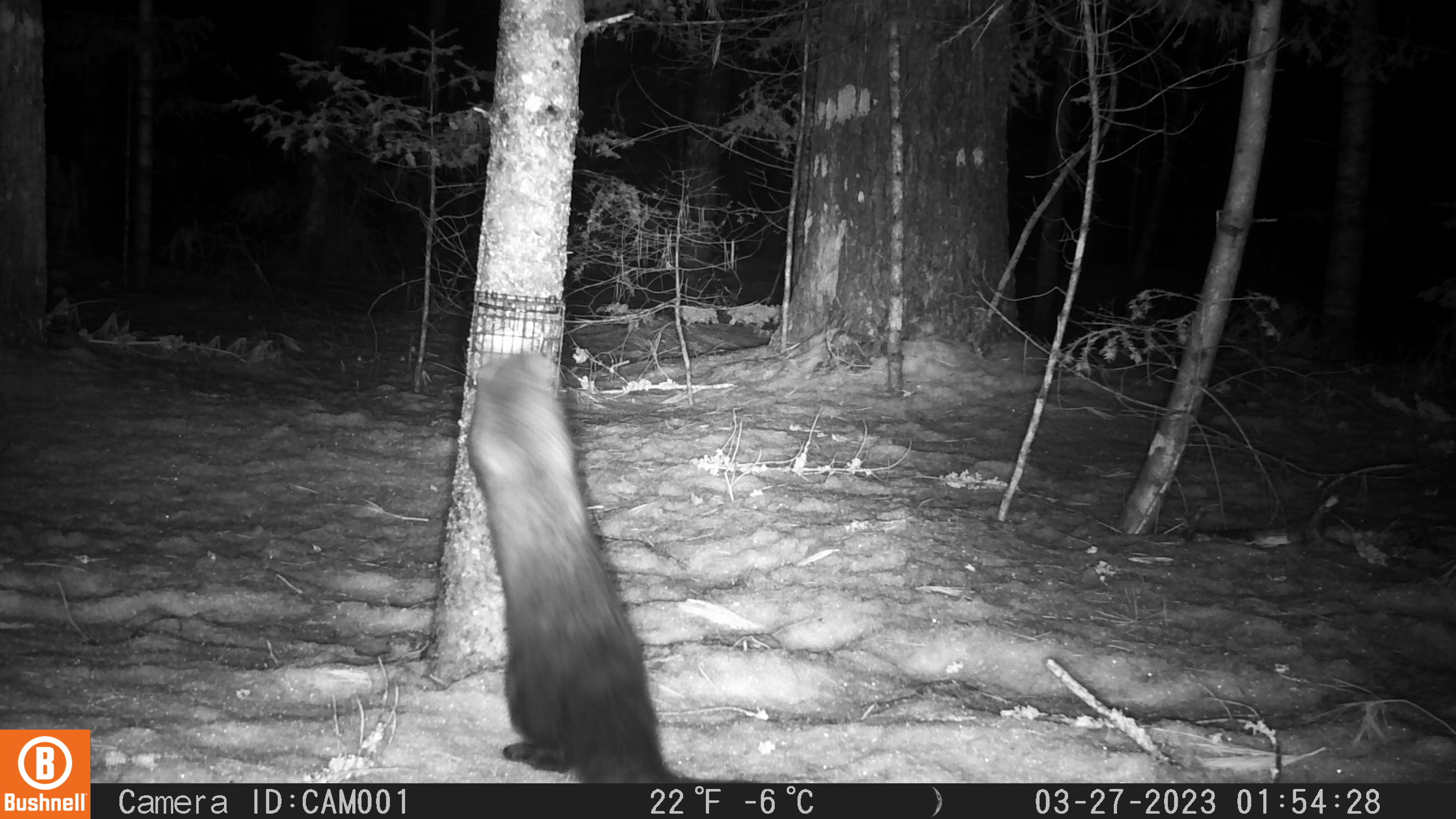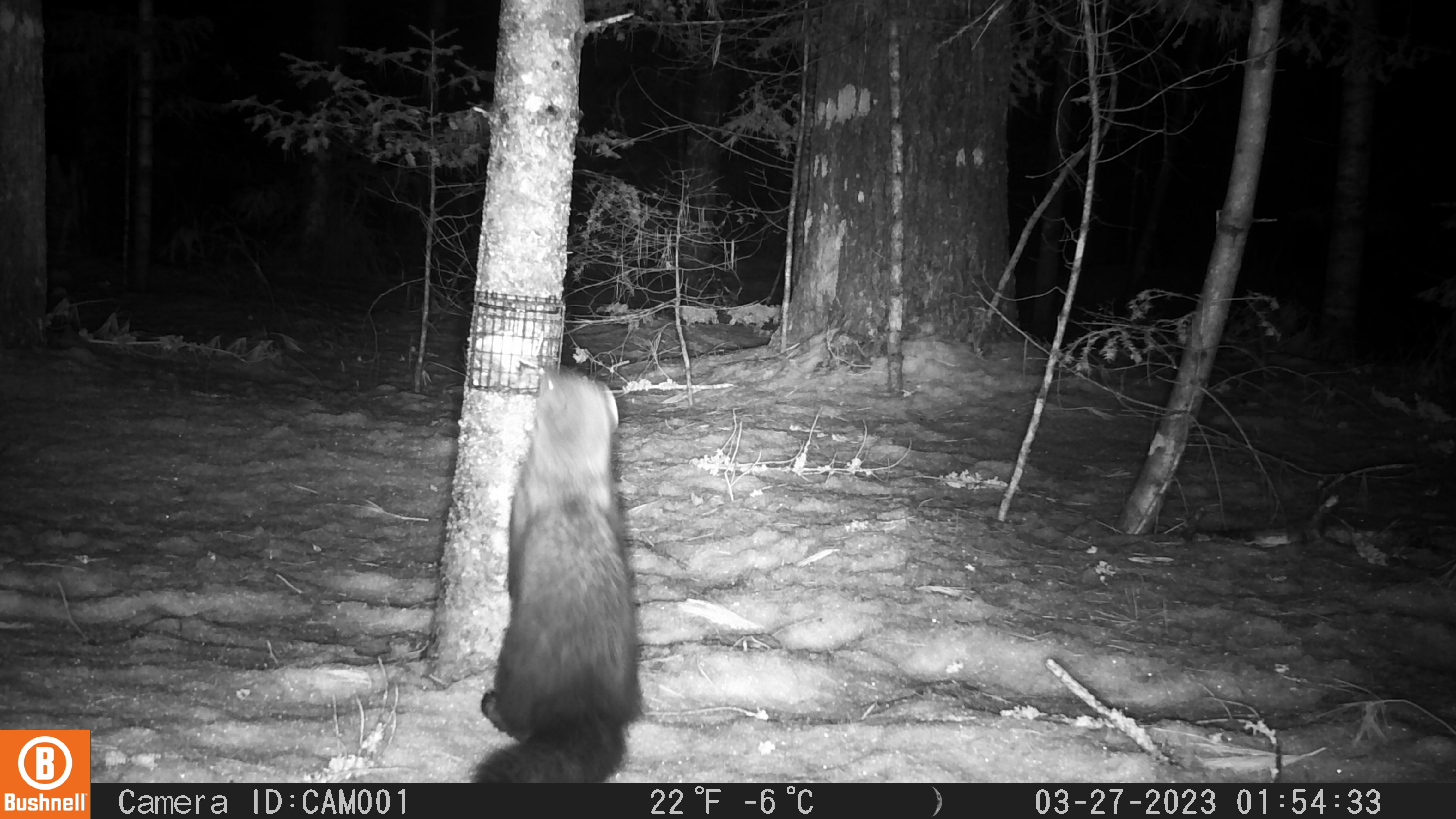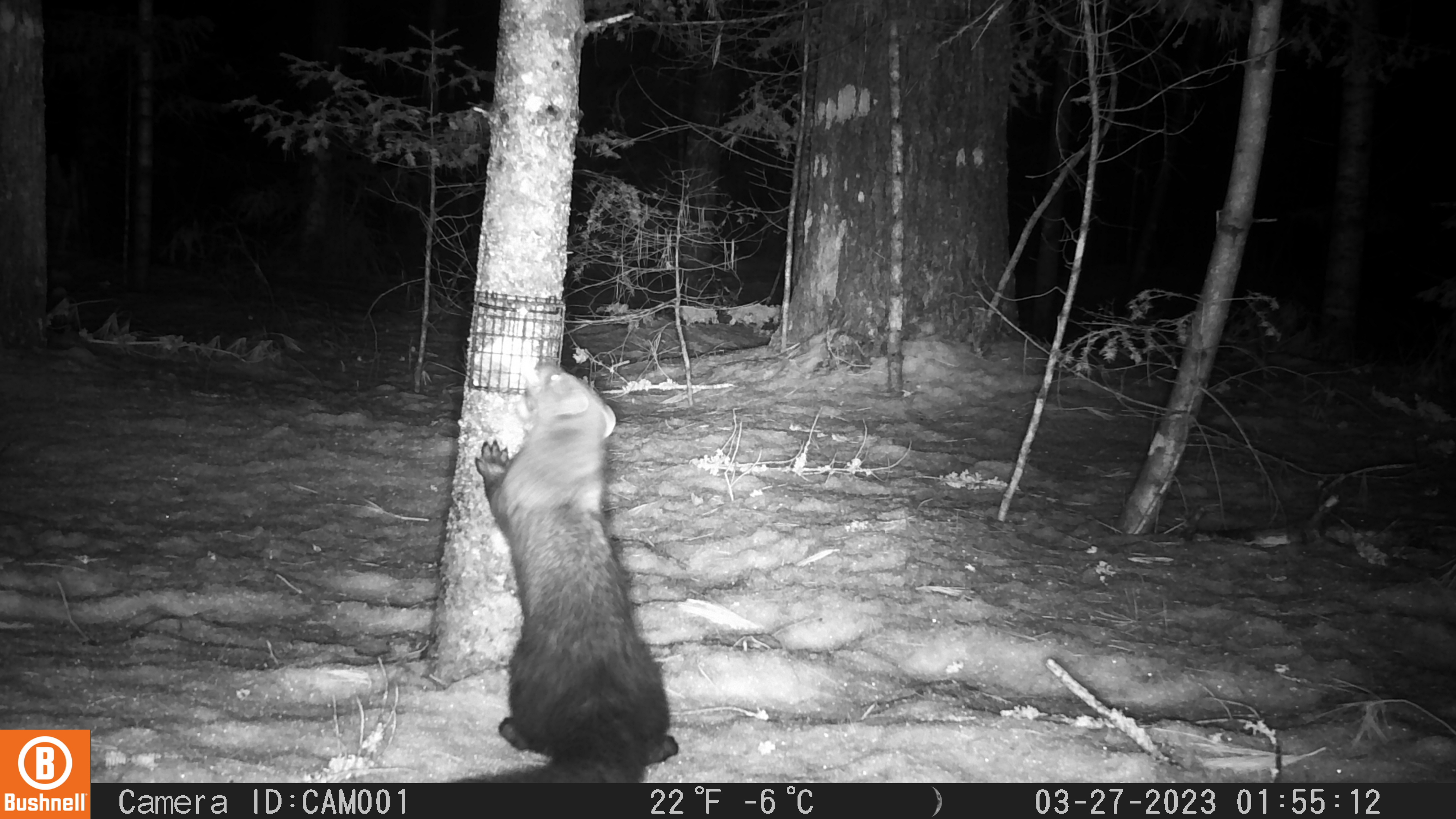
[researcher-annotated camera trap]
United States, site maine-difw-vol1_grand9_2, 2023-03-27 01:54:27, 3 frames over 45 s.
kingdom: Animalia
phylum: Chordata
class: Mammalia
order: Carnivora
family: Mustelidae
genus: Pekania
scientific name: Pekania pennanti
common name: fisher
Fisher (Pekania pennanti).